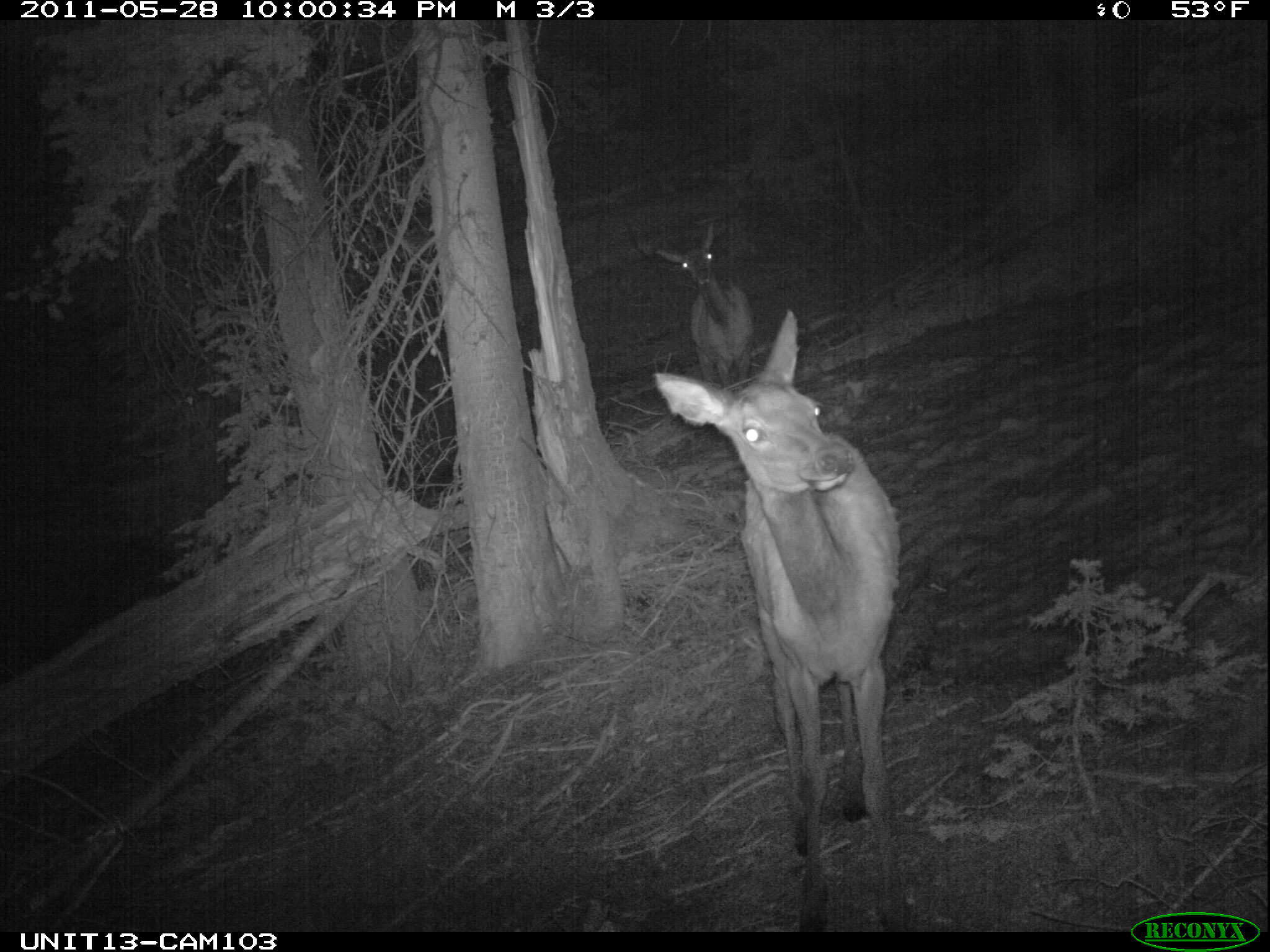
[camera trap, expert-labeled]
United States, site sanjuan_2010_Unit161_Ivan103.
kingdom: Animalia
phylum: Chordata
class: Mammalia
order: Artiodactyla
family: Cervidae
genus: Cervus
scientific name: Cervus elaphus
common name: red deer